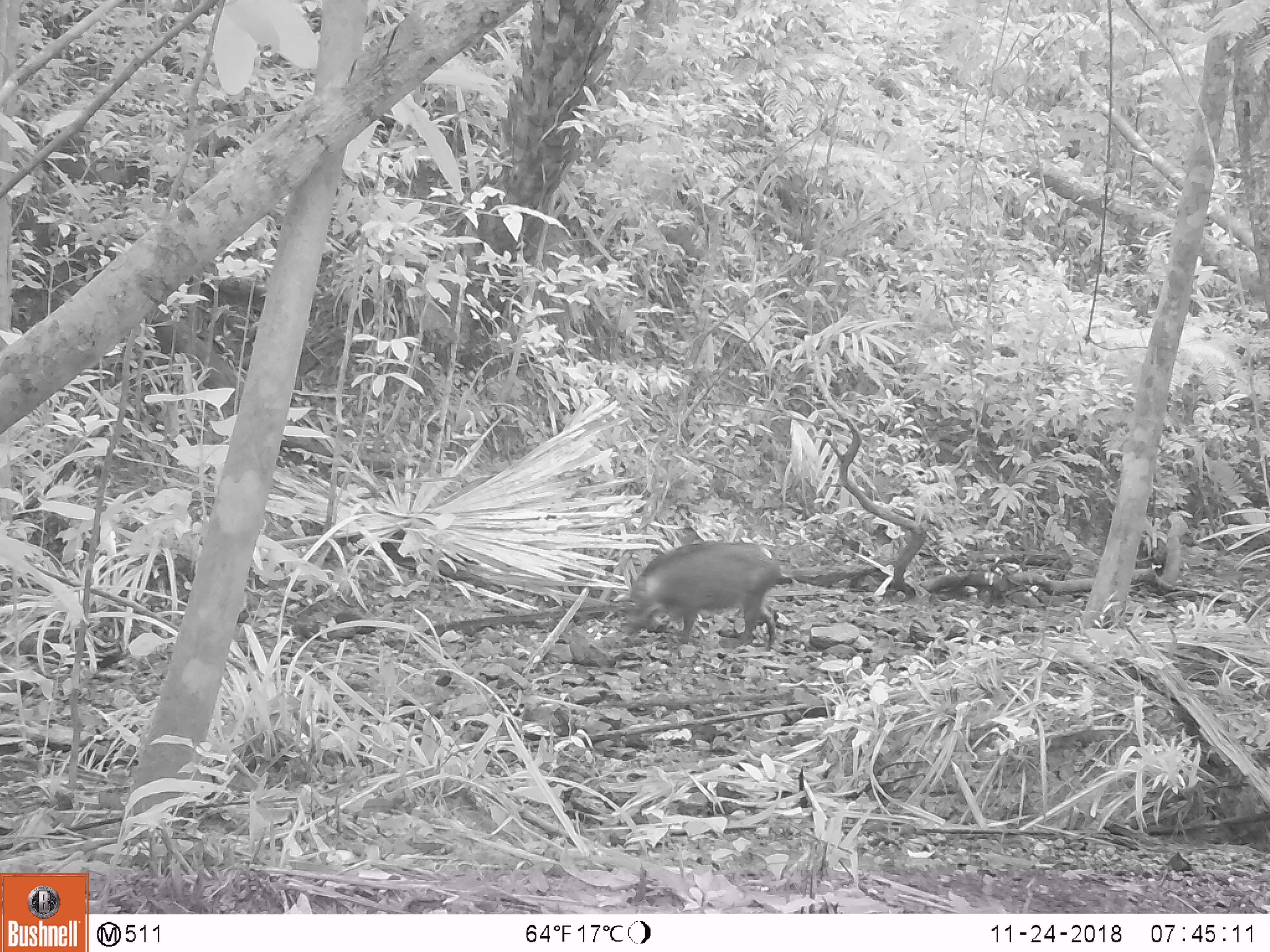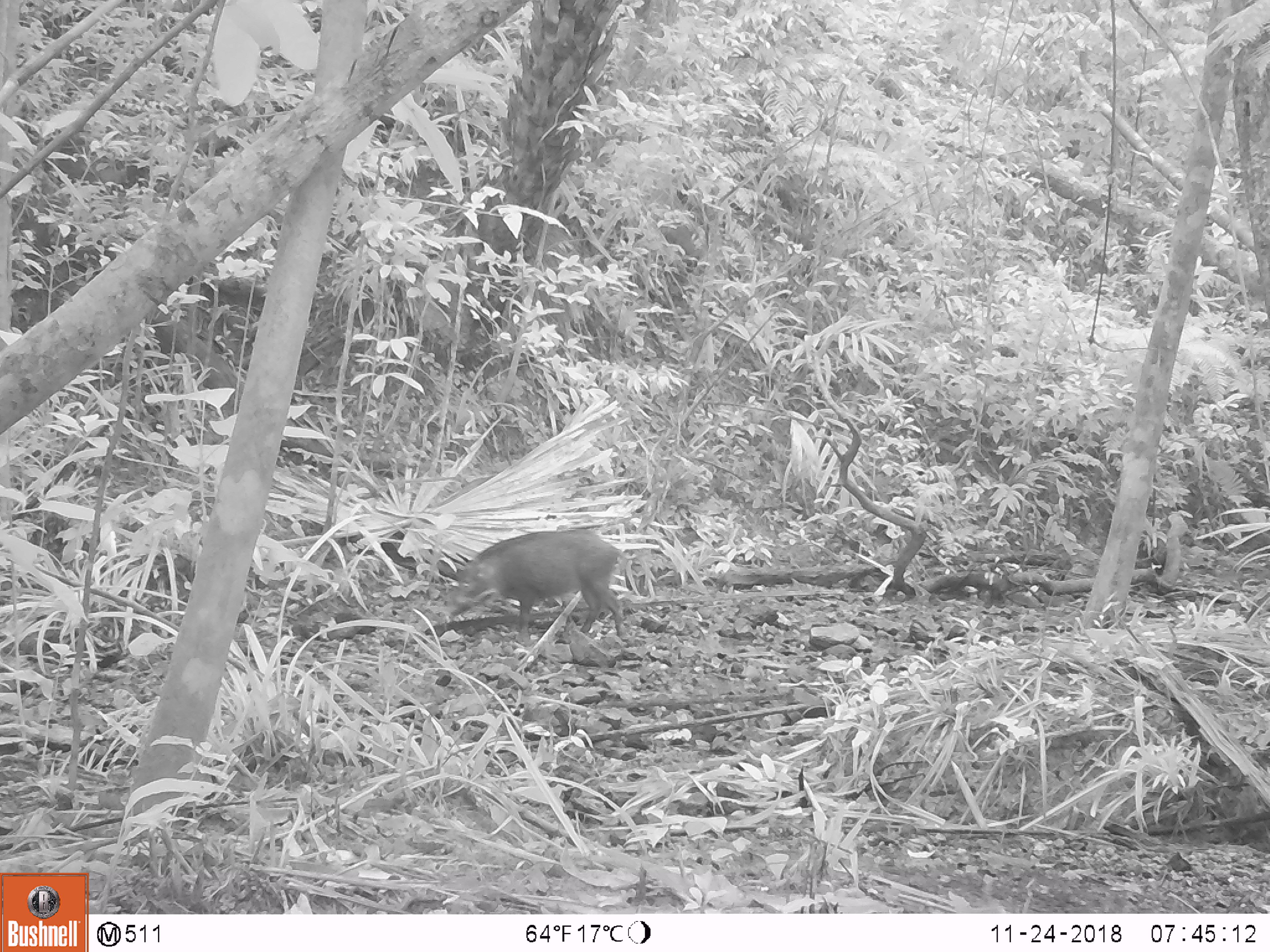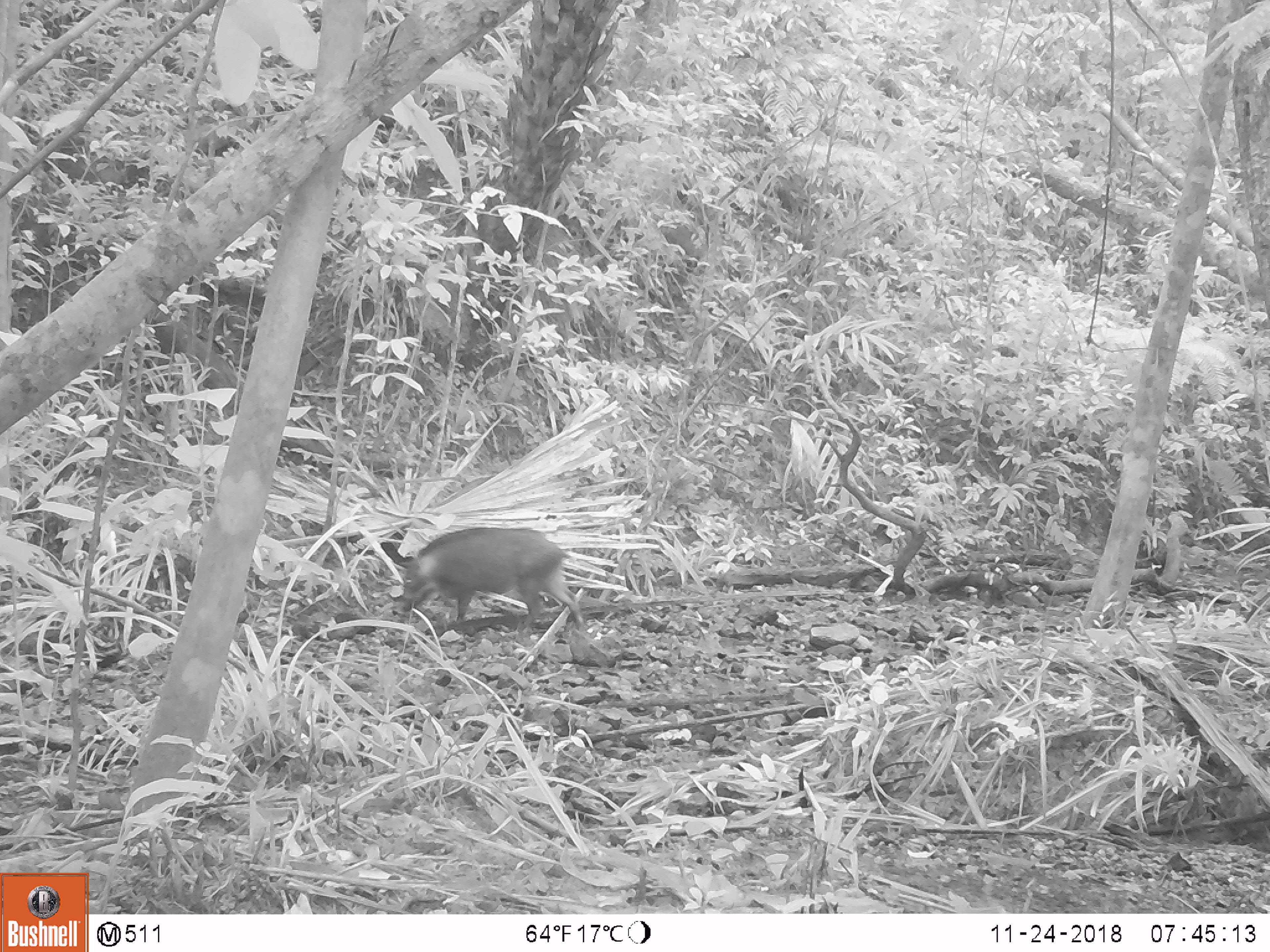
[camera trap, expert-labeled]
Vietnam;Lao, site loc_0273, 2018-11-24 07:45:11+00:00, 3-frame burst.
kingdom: Animalia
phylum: Chordata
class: Mammalia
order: Artiodactyla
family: Suidae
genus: Sus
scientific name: Sus scrofa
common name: eurasian wild pig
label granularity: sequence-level